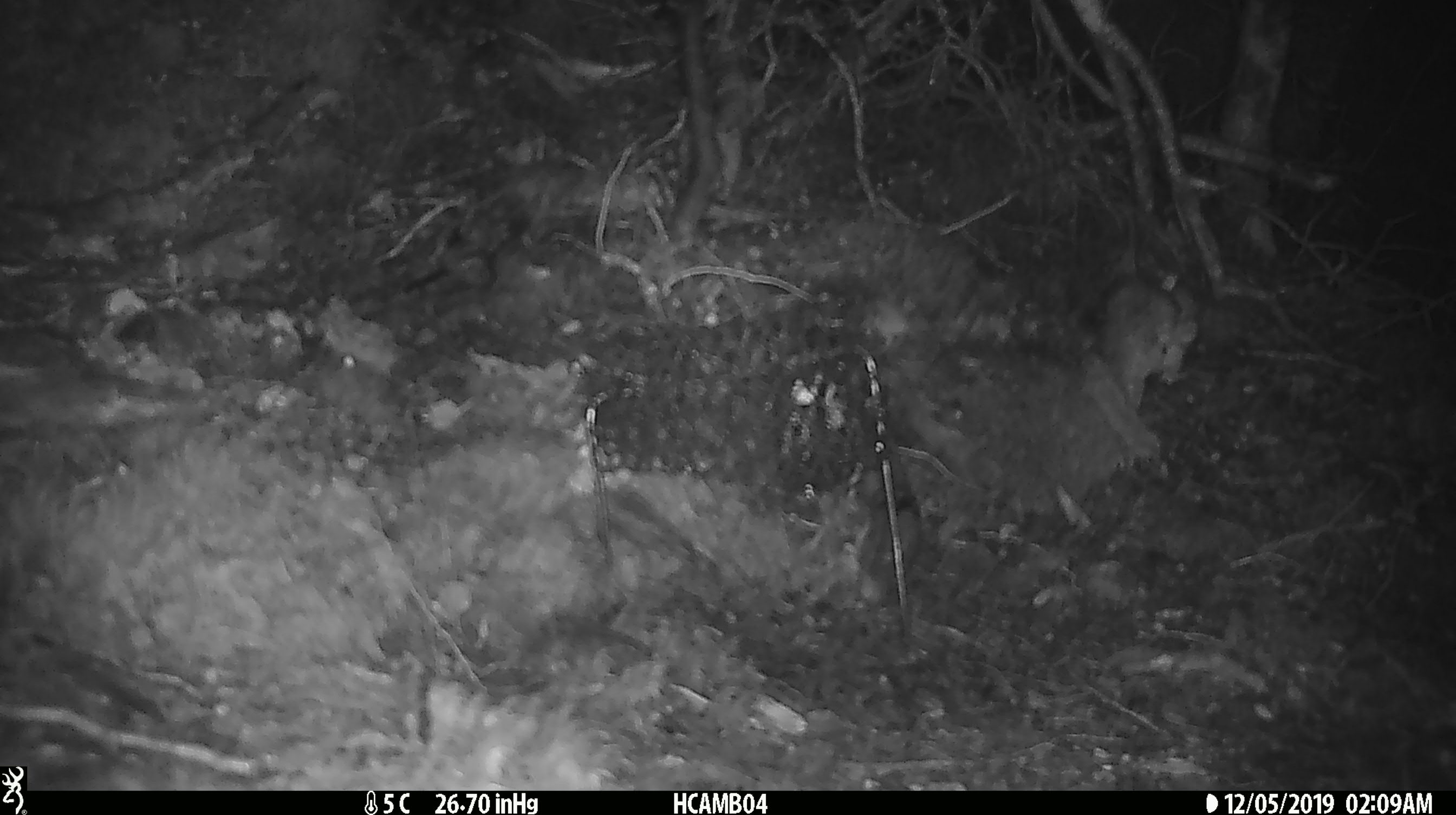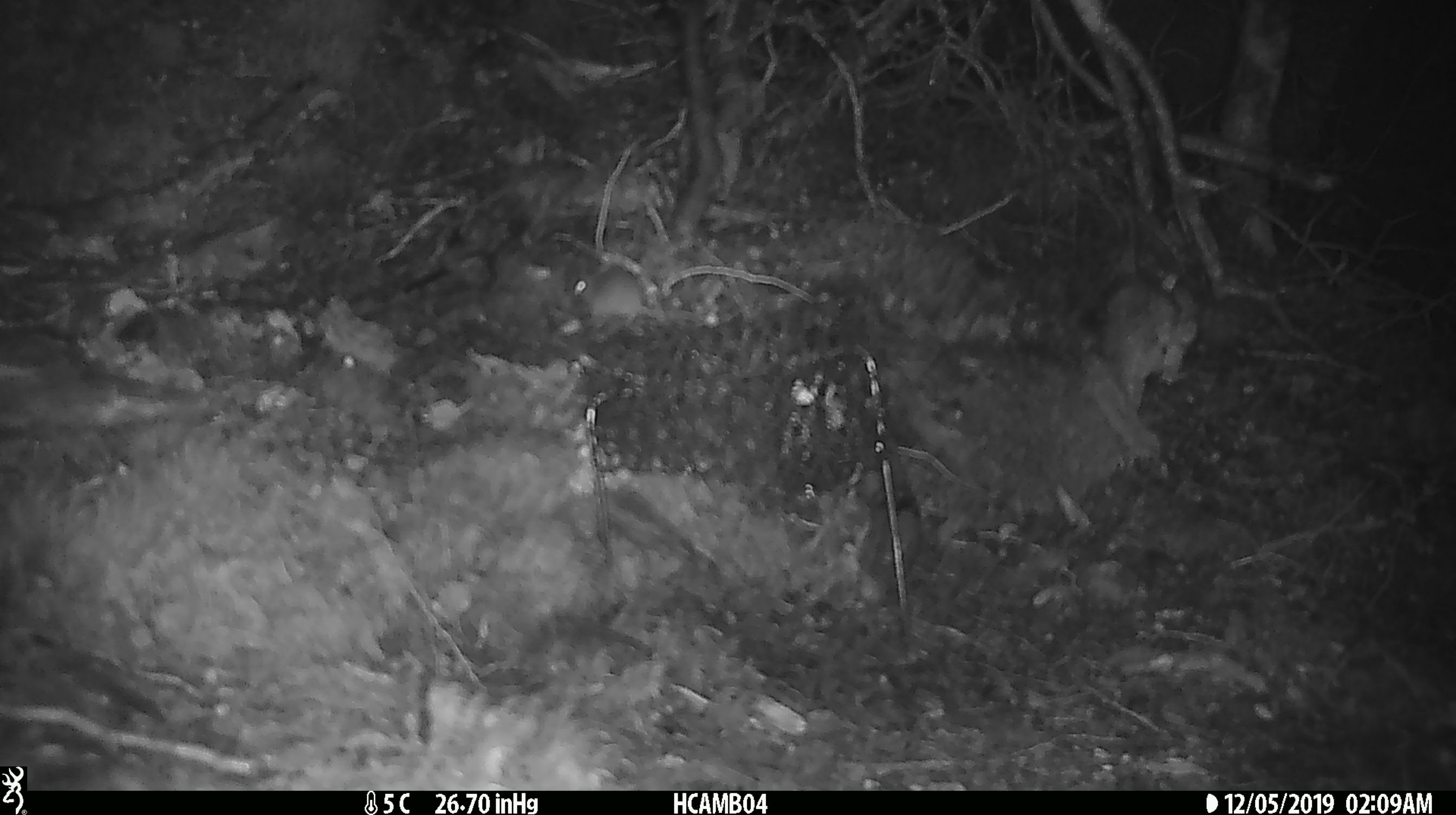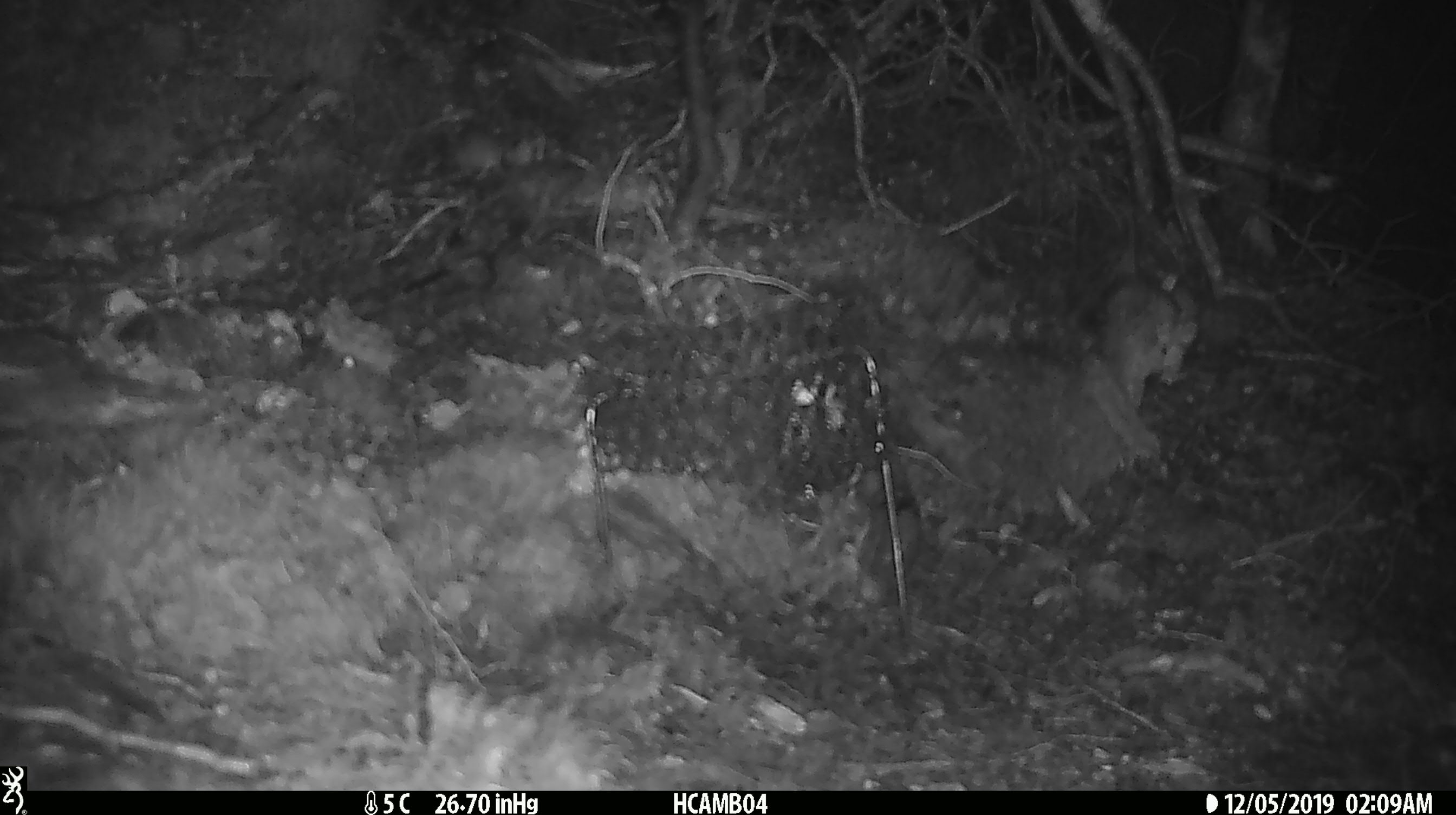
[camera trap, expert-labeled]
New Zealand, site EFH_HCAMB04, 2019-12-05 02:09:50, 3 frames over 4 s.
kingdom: Animalia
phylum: Chordata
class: Mammalia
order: Rodentia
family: Muridae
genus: Mus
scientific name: Mus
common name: mouse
Mouse (Mus).